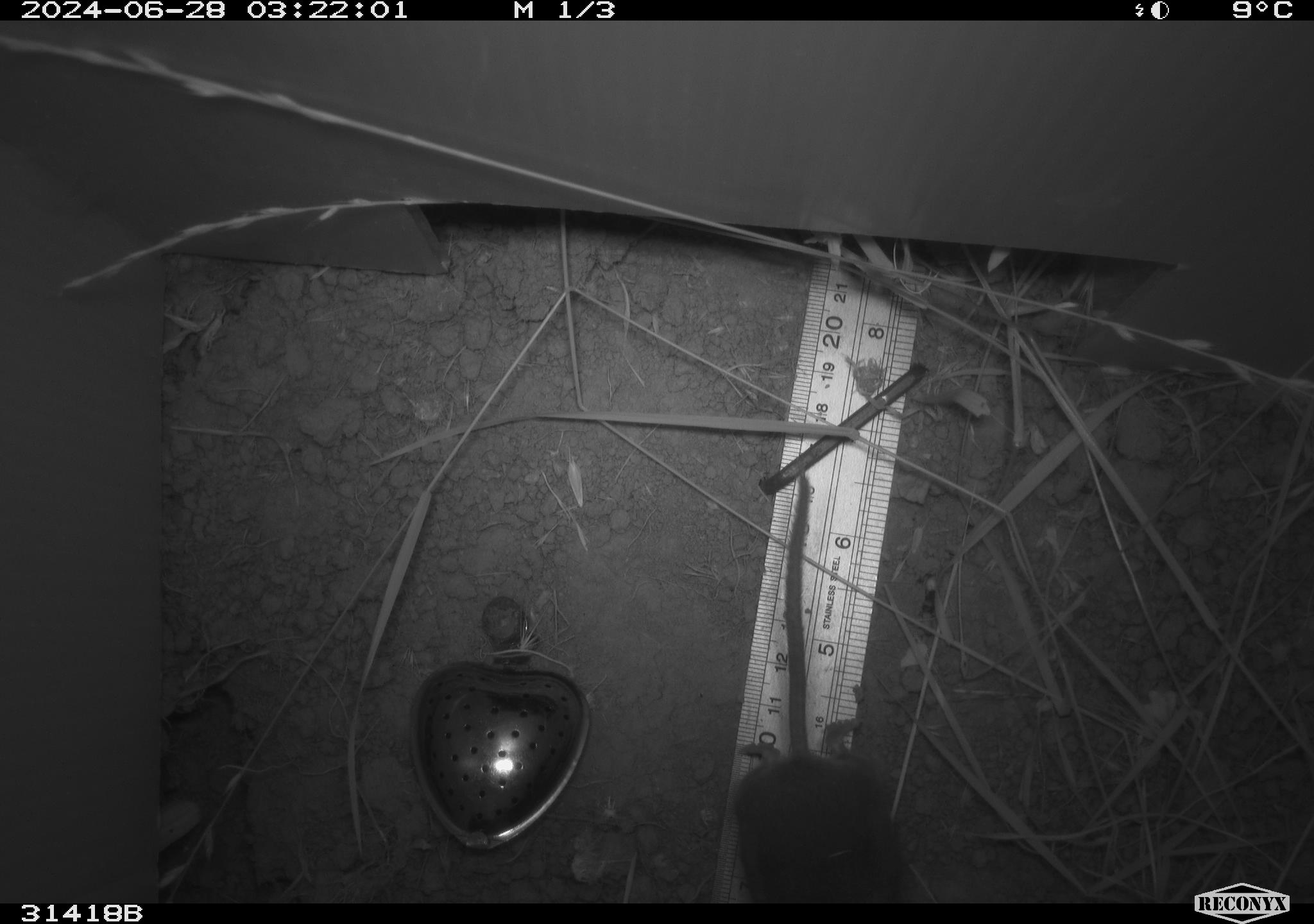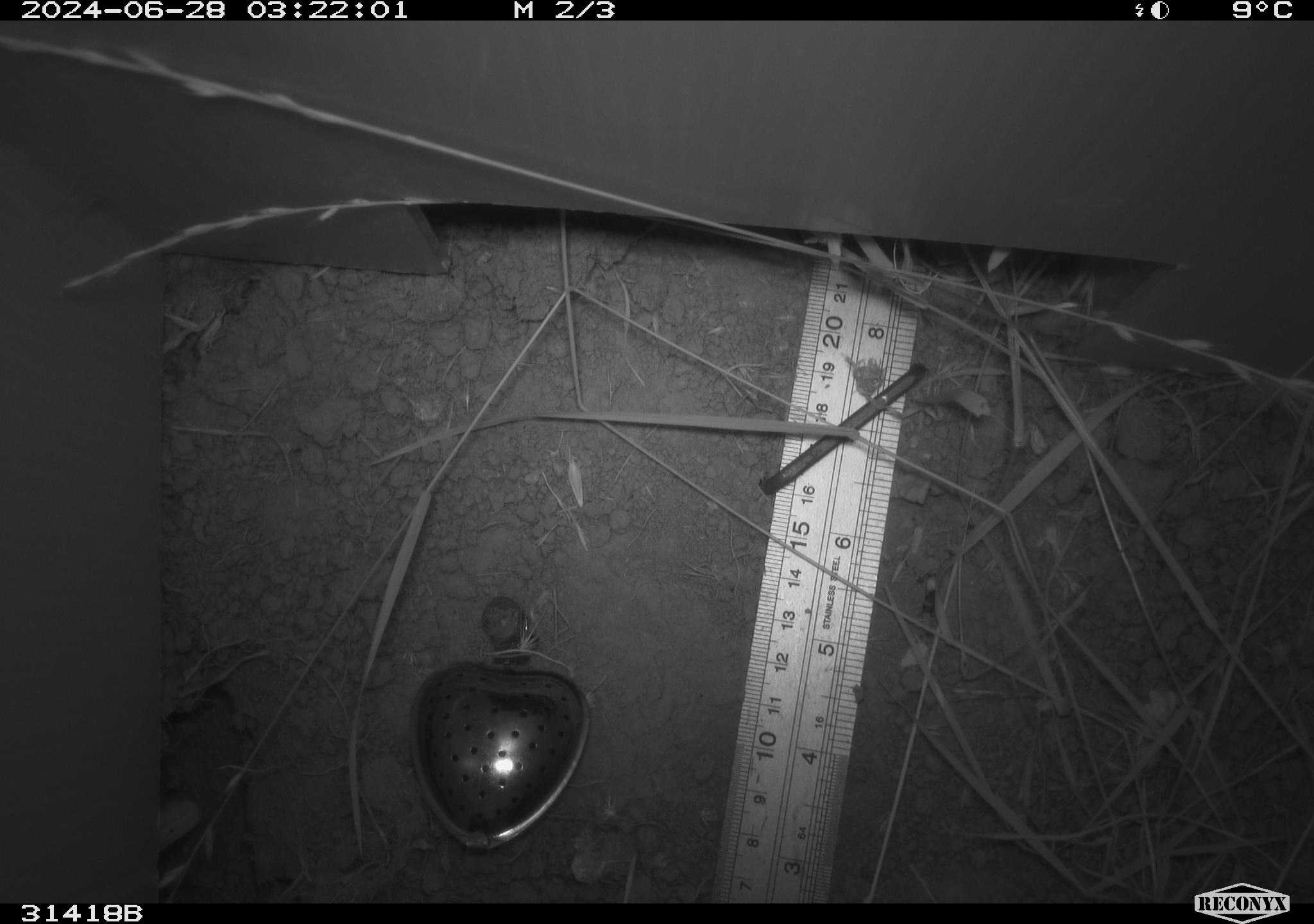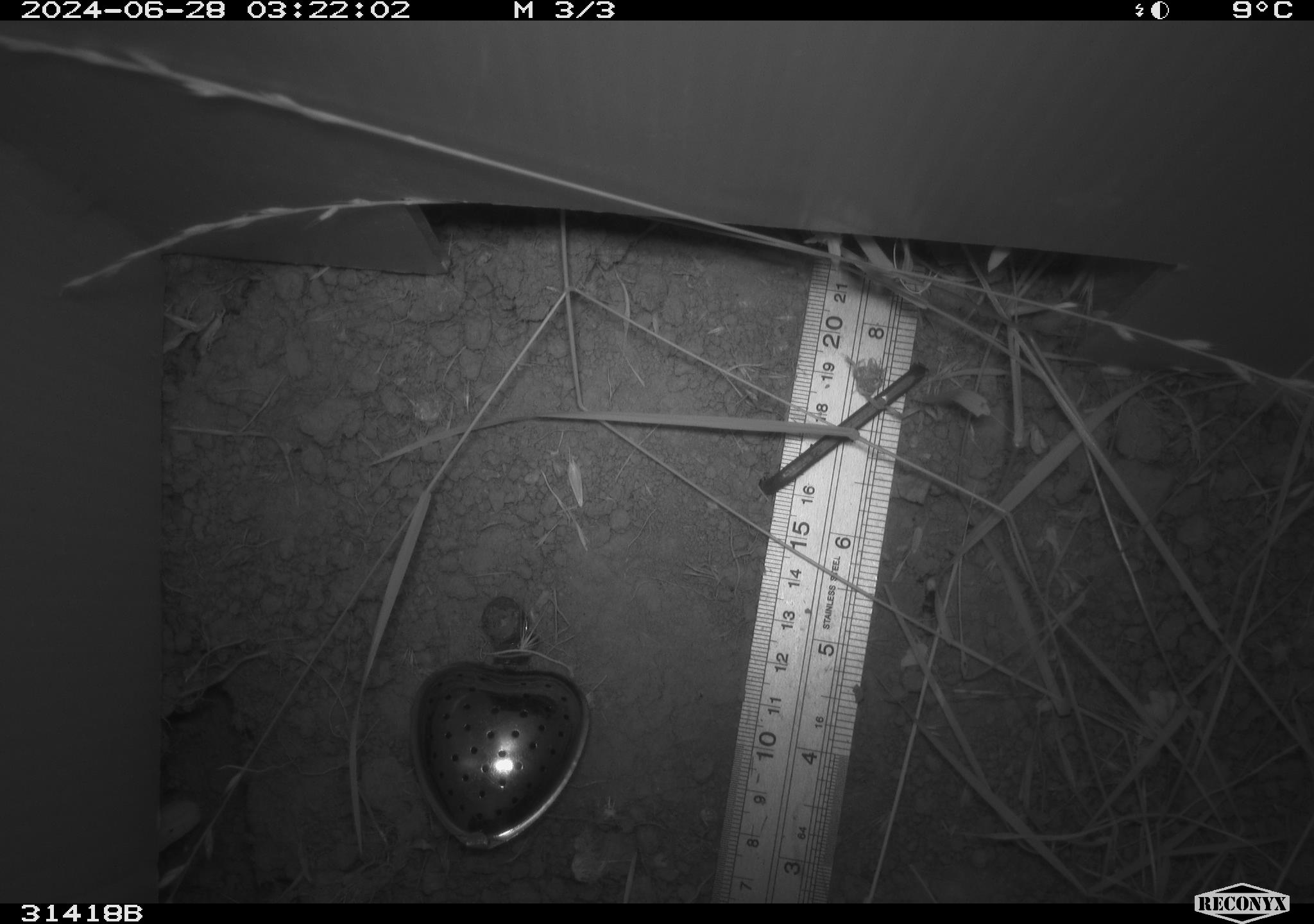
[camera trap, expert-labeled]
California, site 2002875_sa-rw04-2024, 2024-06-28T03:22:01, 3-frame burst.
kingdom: Animalia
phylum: Chordata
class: Mammalia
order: Rodentia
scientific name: Rodentia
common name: rodent